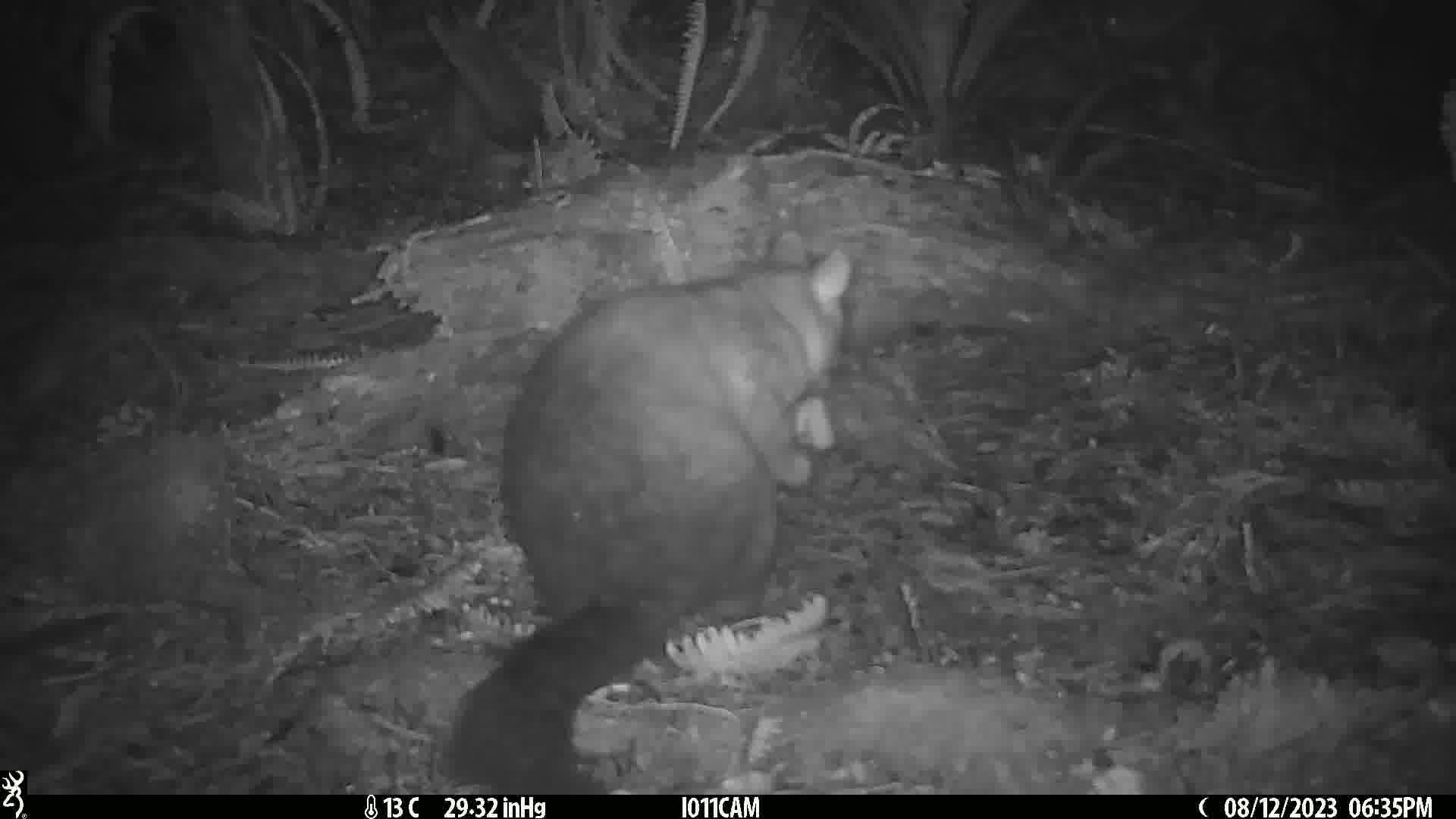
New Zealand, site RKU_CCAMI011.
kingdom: Animalia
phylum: Chordata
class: Mammalia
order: Diprotodontia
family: Phalangeridae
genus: Trichosurus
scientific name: Trichosurus vulpecula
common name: common brushtail possum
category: possum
Possum (common brushtail possum) (Trichosurus vulpecula).